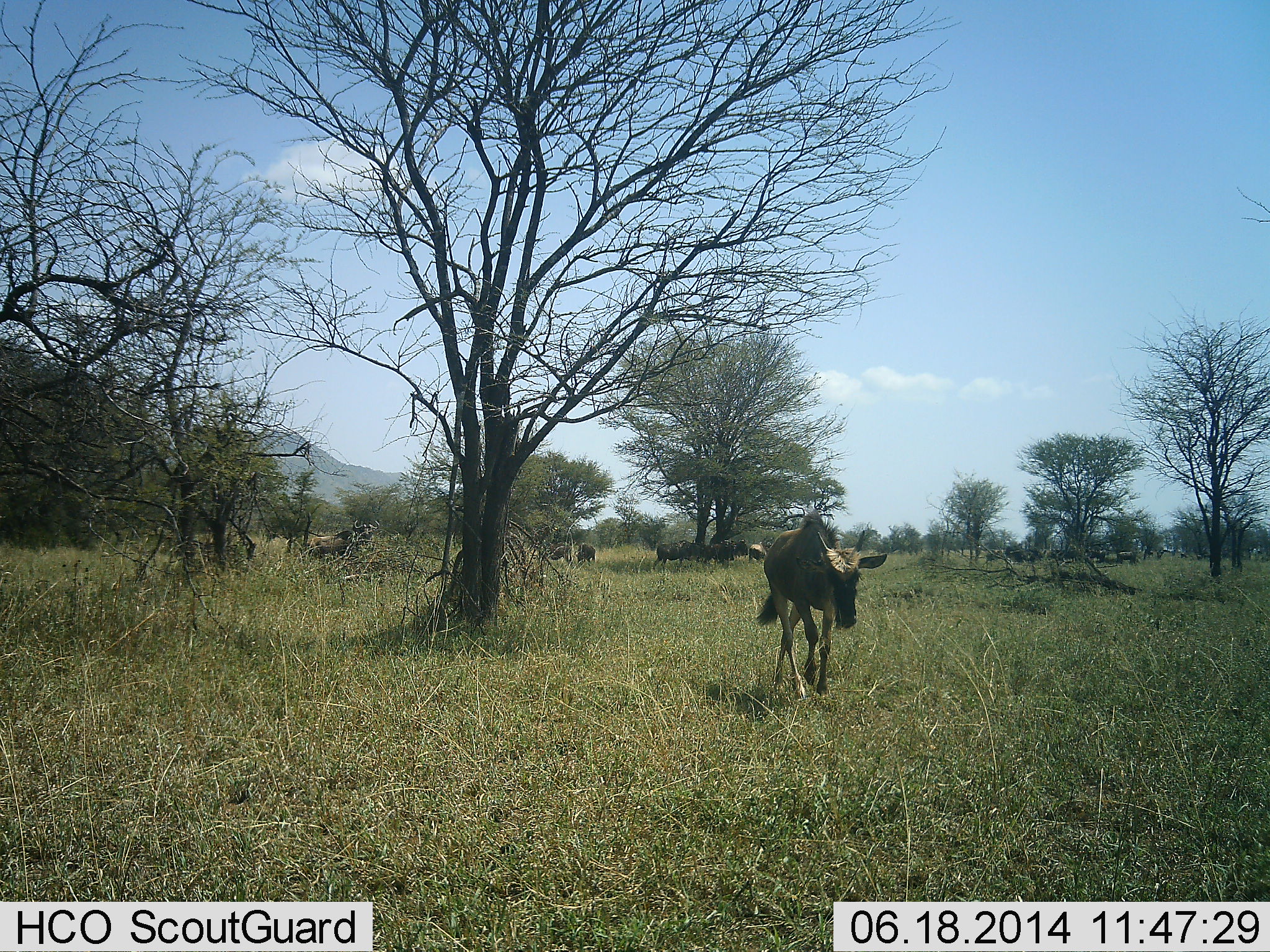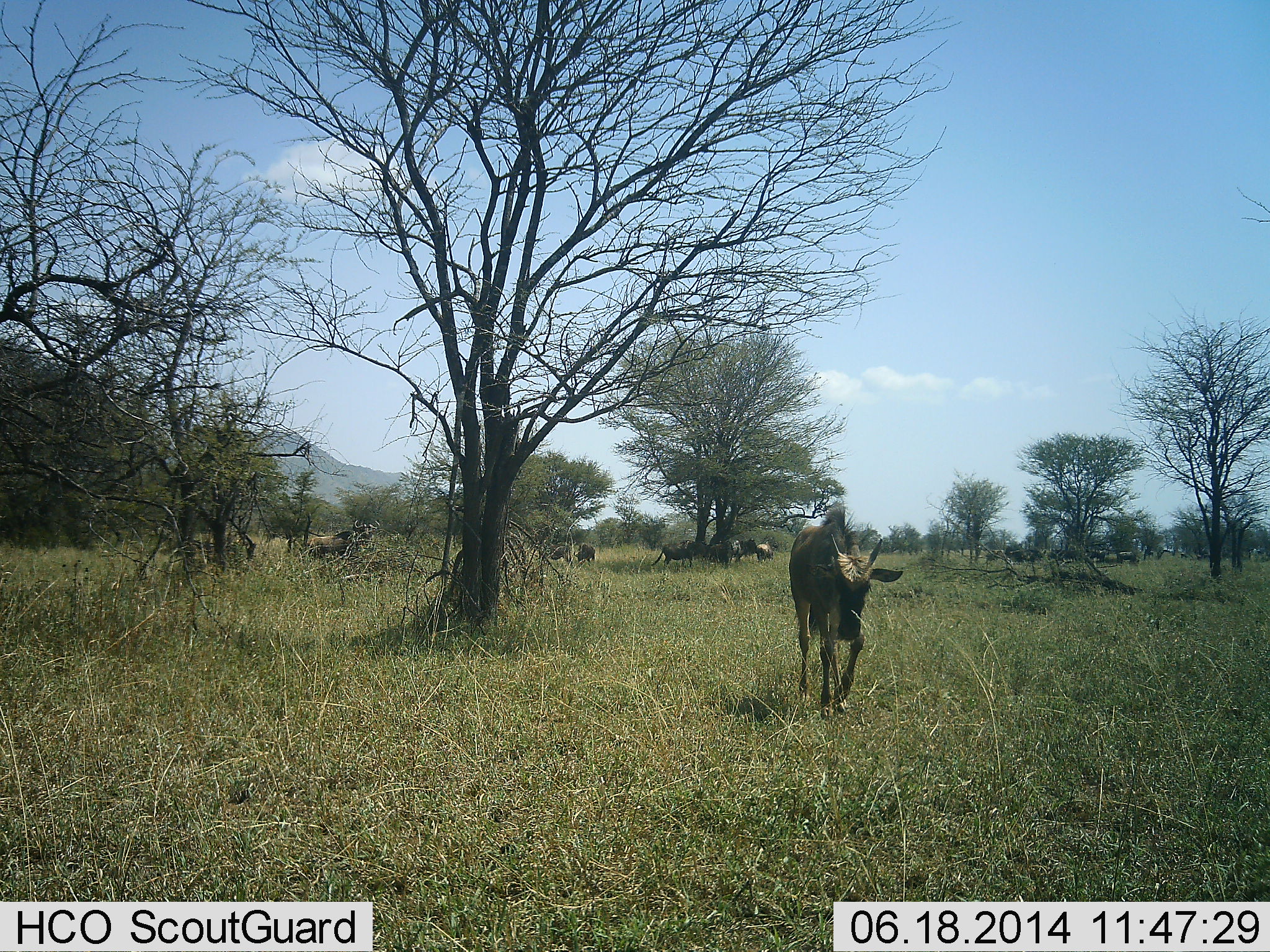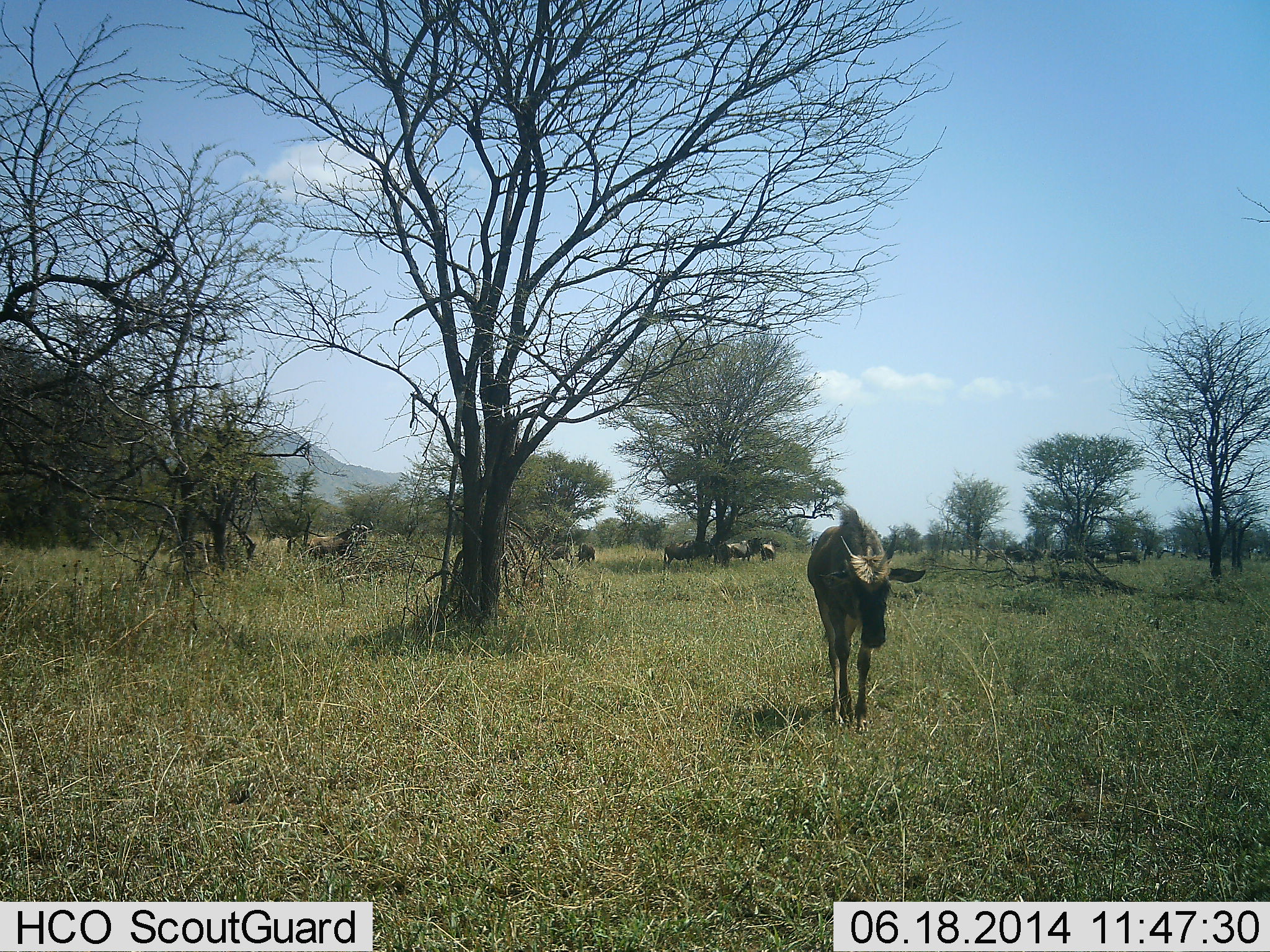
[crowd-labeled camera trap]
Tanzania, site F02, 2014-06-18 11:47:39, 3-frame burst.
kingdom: Animalia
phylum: Chordata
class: Mammalia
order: Artiodactyla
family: Bovidae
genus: Connochaetes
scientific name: Connochaetes taurinus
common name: blue wildebeest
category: wildebeest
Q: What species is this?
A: Wildebeest (blue wildebeest) (Connochaetes taurinus).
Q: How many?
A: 11-50.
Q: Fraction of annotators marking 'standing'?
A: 55%.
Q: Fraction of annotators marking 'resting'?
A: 9%.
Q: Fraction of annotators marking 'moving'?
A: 73%.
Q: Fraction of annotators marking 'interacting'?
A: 0%.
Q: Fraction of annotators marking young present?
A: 0%.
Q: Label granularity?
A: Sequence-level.